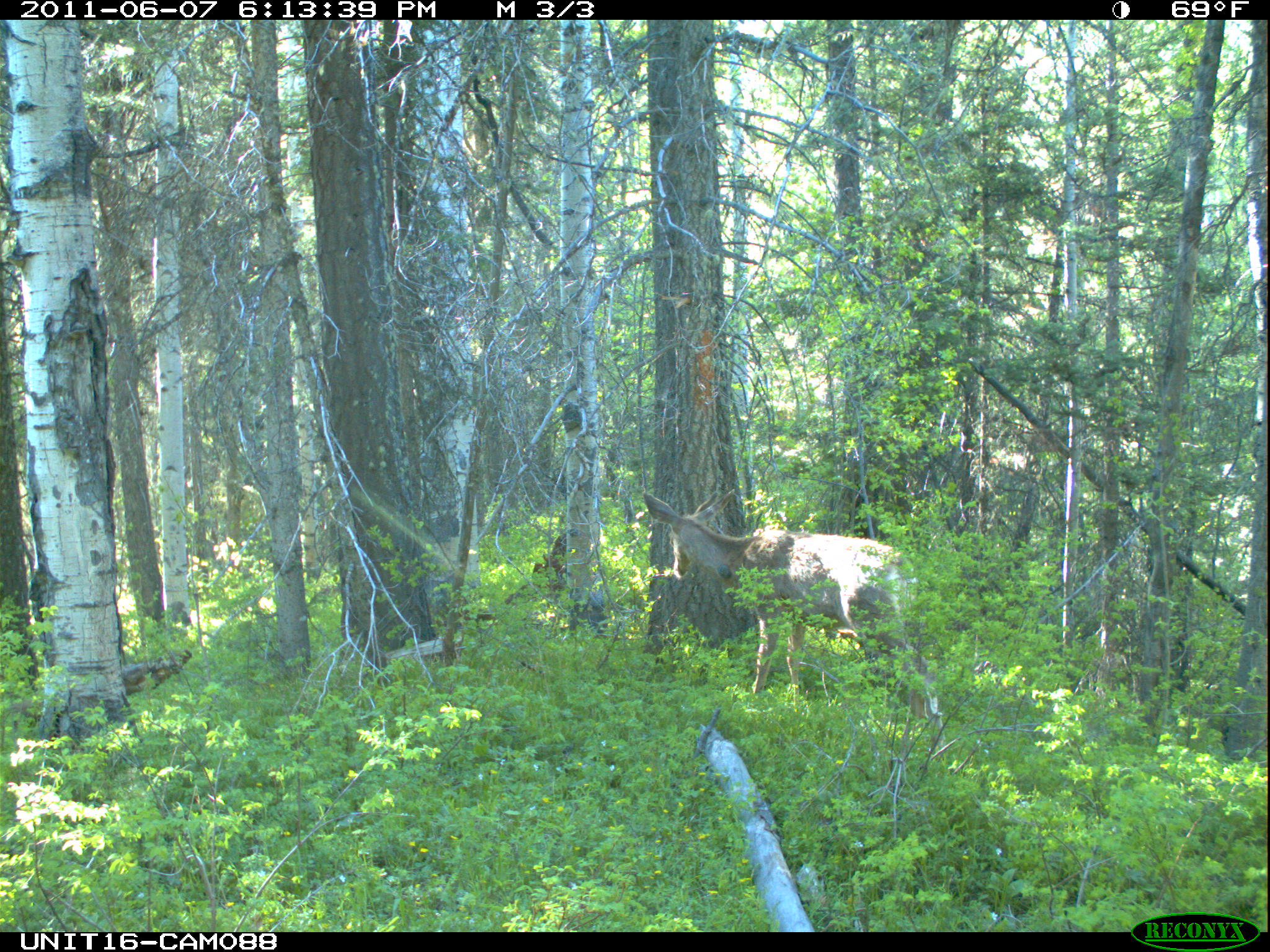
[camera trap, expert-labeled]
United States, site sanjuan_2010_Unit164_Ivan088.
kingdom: Animalia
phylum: Chordata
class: Mammalia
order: Artiodactyla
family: Cervidae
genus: Odocoileus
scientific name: Odocoileus hemionus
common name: mule deer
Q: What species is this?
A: Odocoileus hemionus (mule deer).